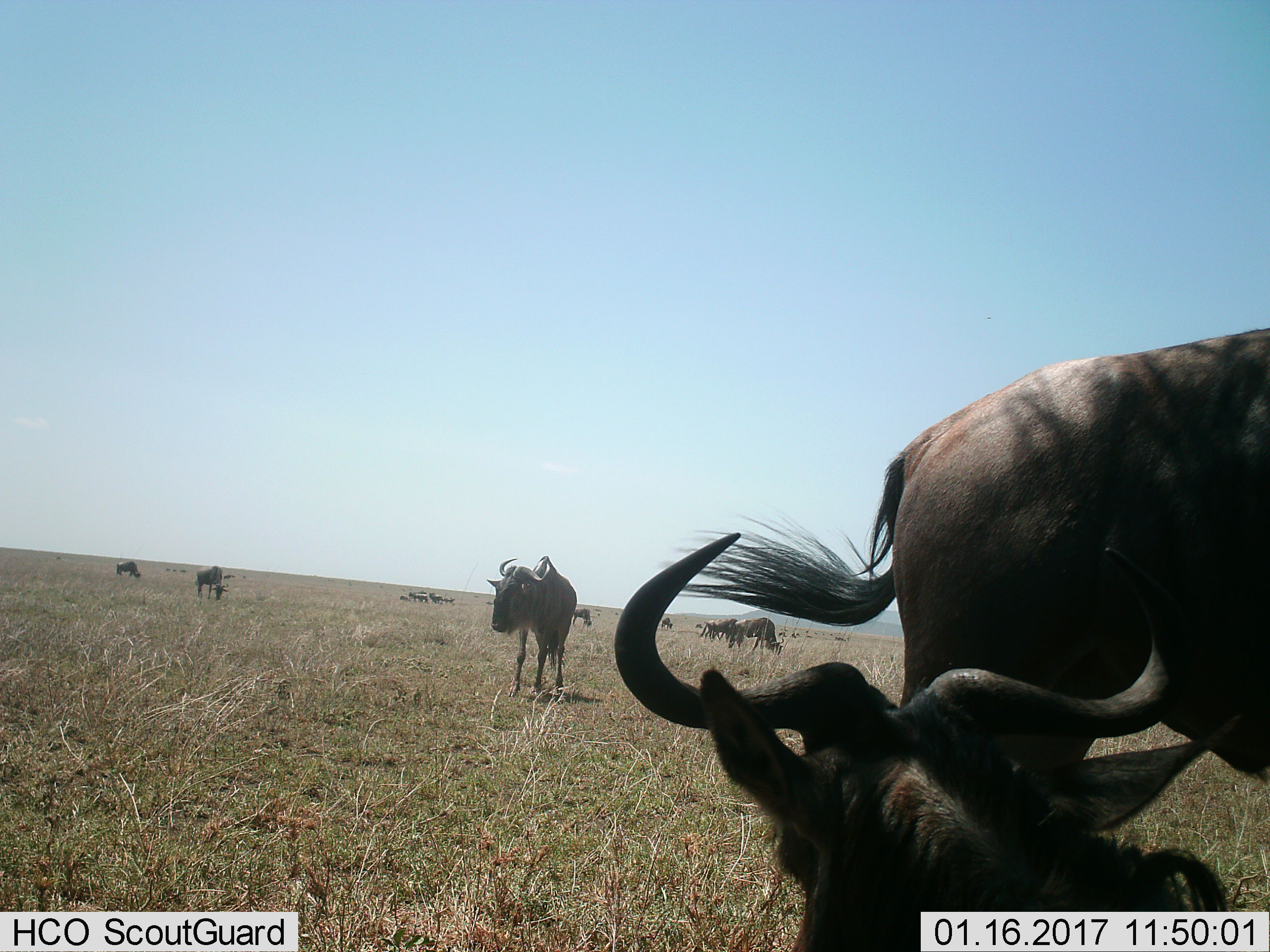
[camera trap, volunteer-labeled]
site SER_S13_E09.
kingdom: Animalia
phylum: Chordata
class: Mammalia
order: Artiodactyla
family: Bovidae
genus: Connochaetes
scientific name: Connochaetes taurinus taurinus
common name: blue wildebeest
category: wildebeestblue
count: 11-50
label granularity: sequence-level